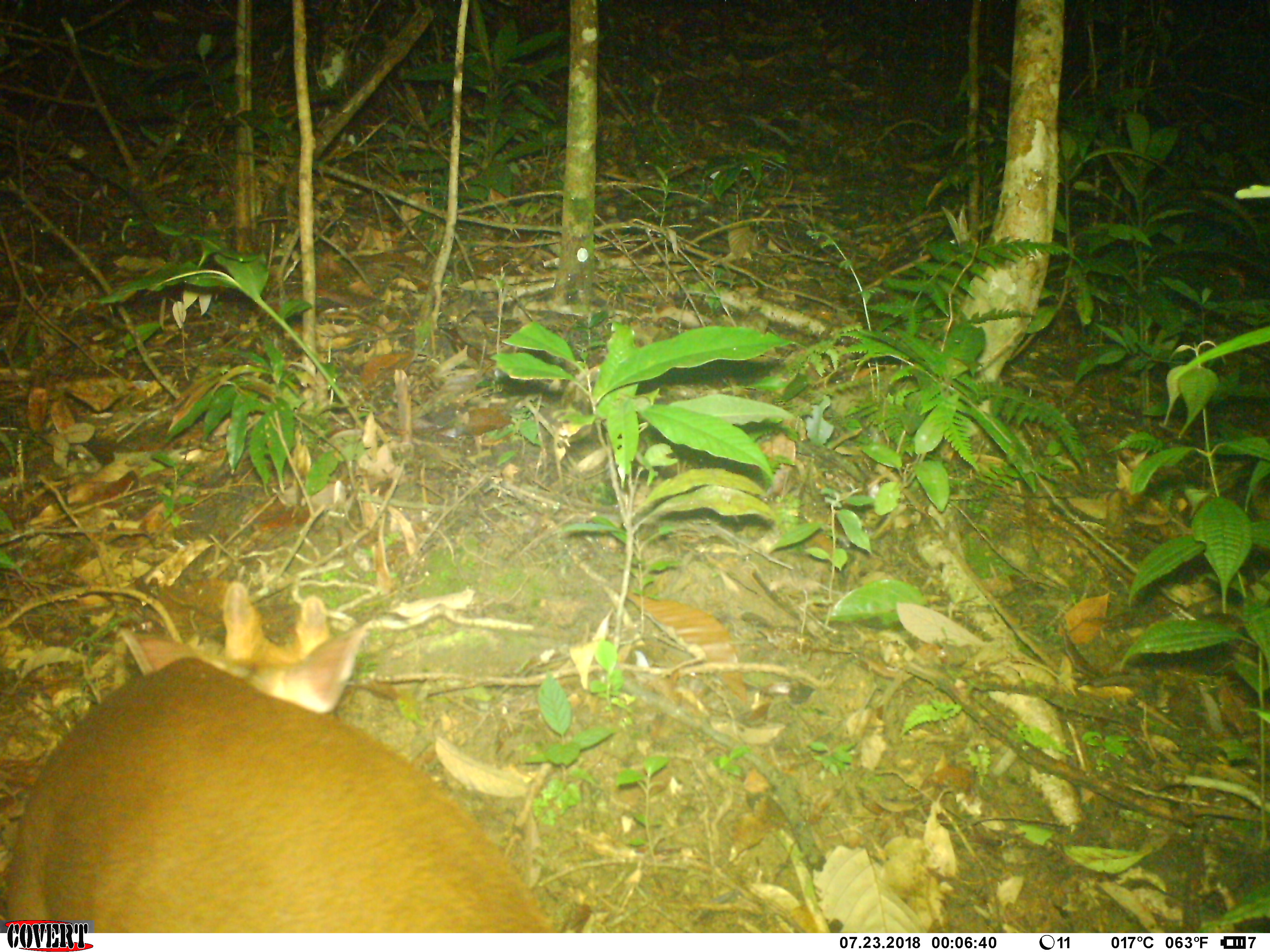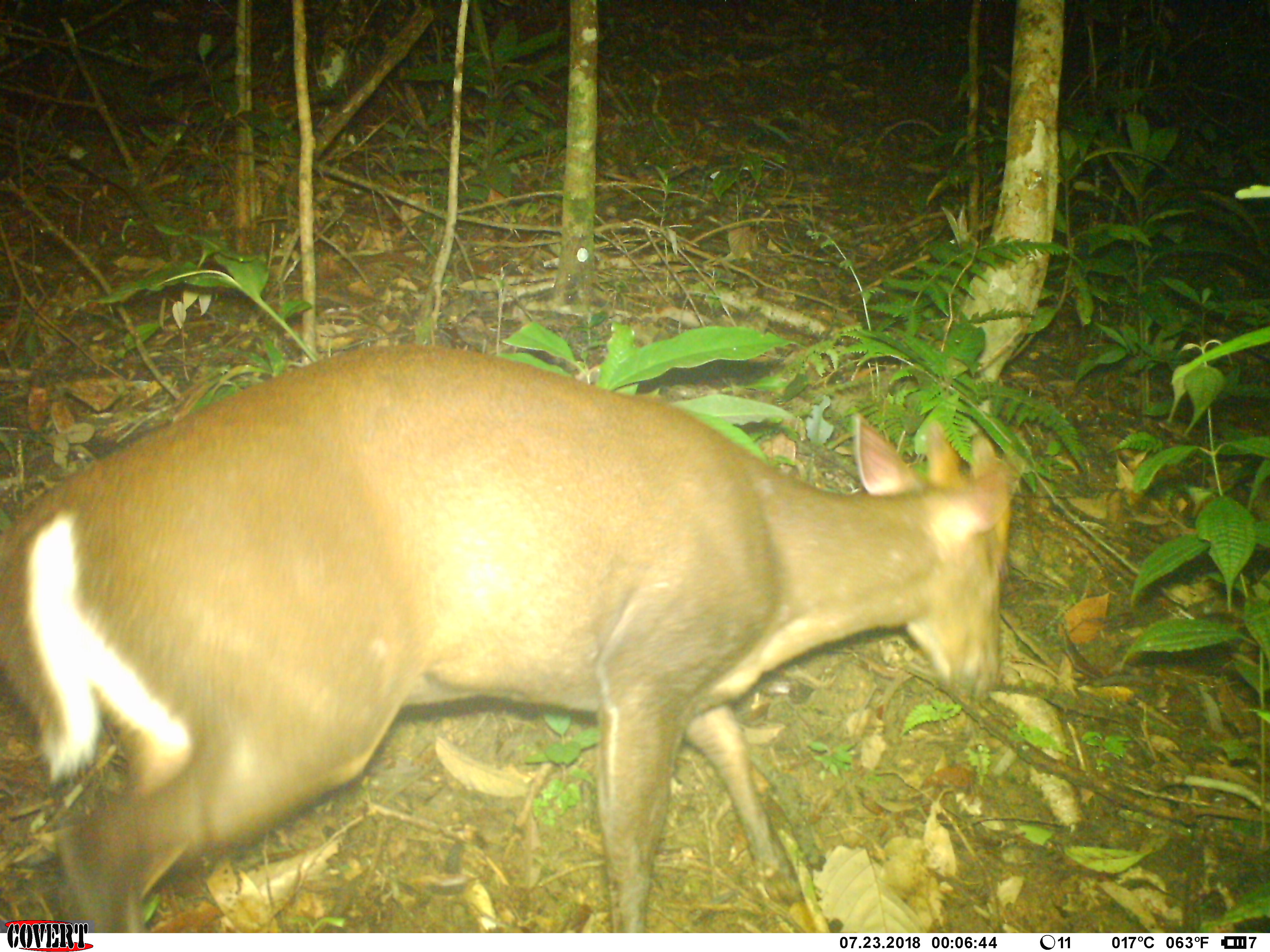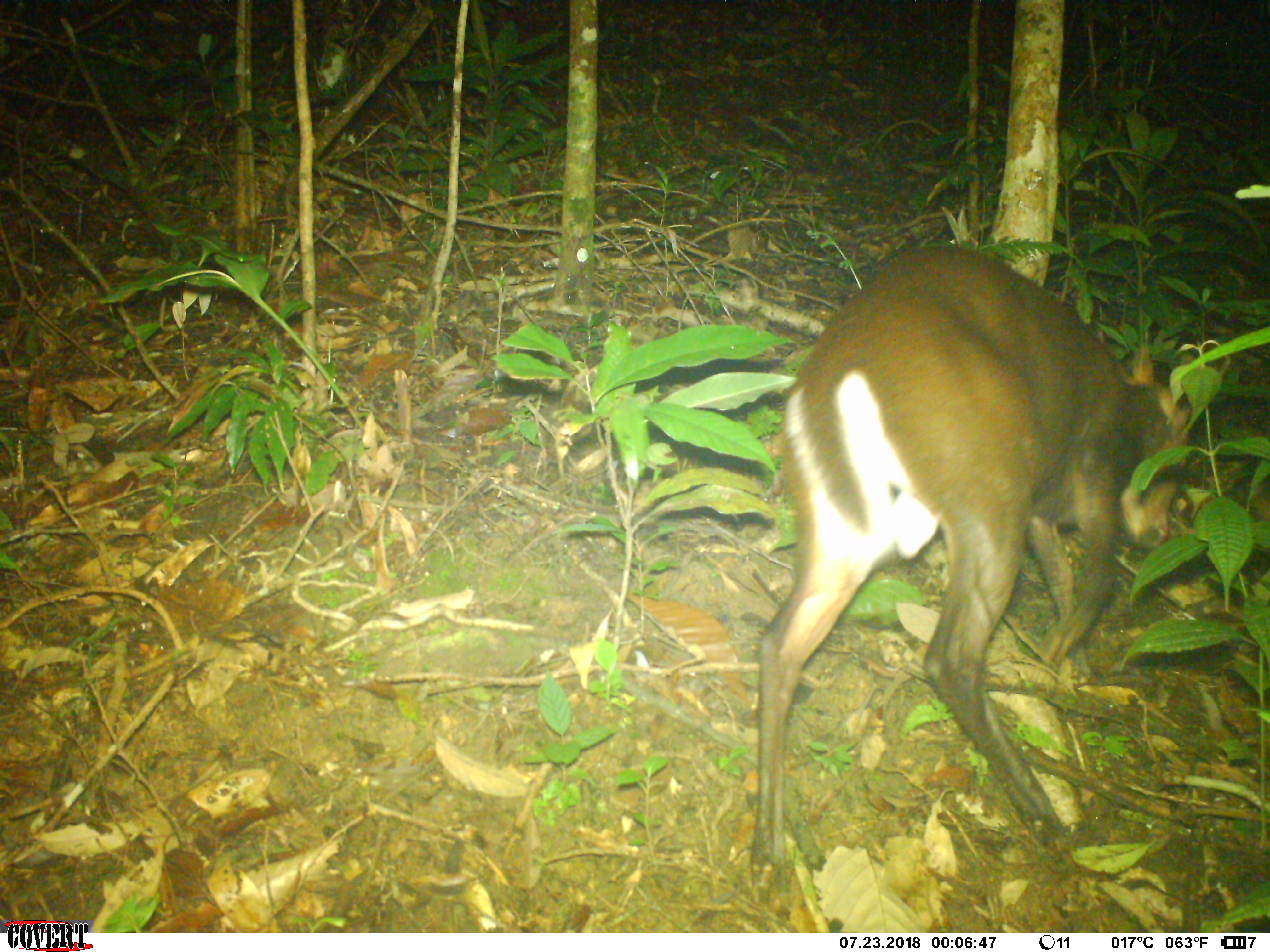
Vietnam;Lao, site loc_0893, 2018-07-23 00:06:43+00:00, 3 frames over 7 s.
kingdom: Animalia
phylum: Chordata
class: Mammalia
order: Artiodactyla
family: Cervidae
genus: Muntiacus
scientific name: Muntiacus rooseveltorum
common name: roosevelt's muntjac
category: roosevelts muntjac group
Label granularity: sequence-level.